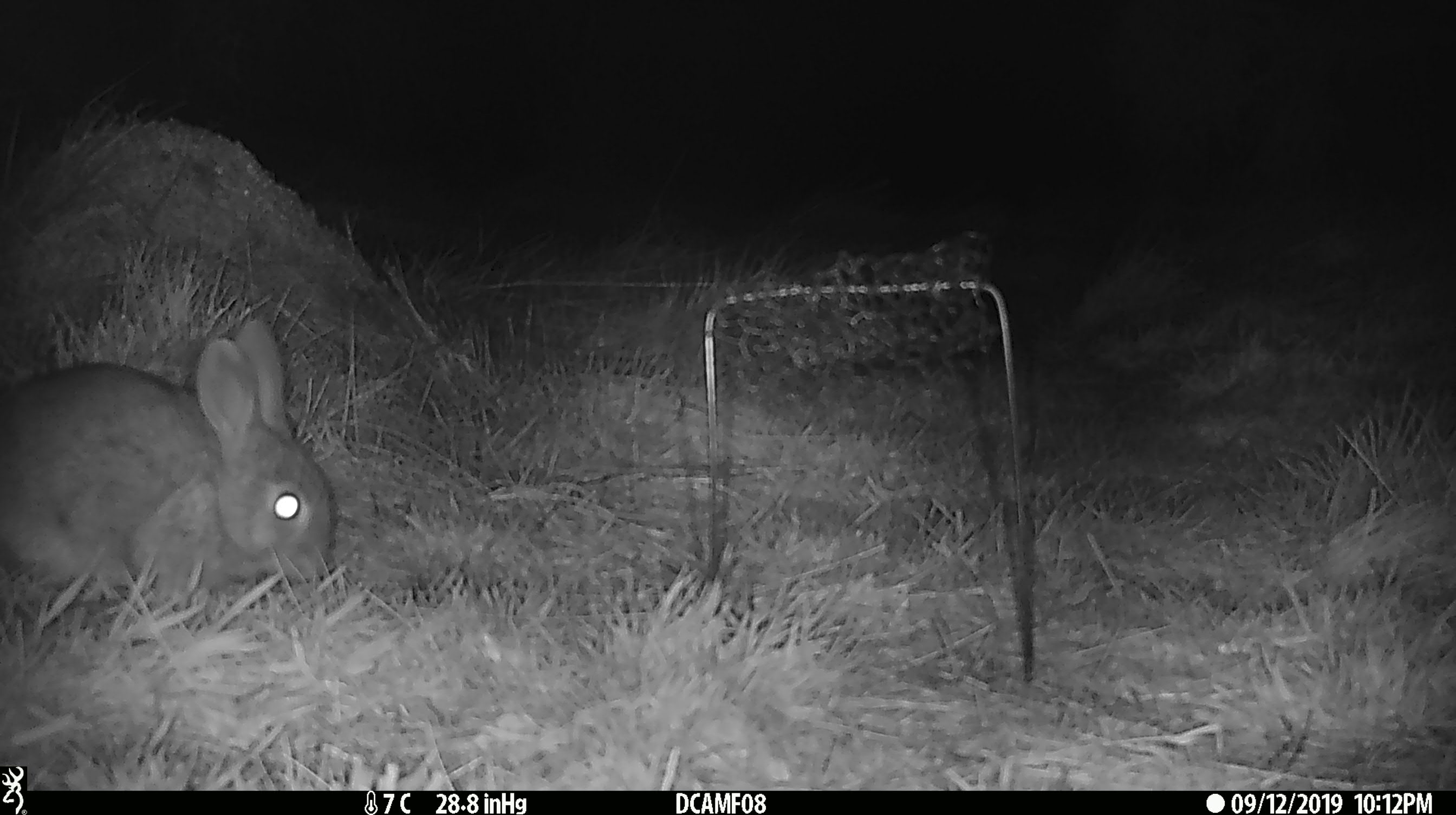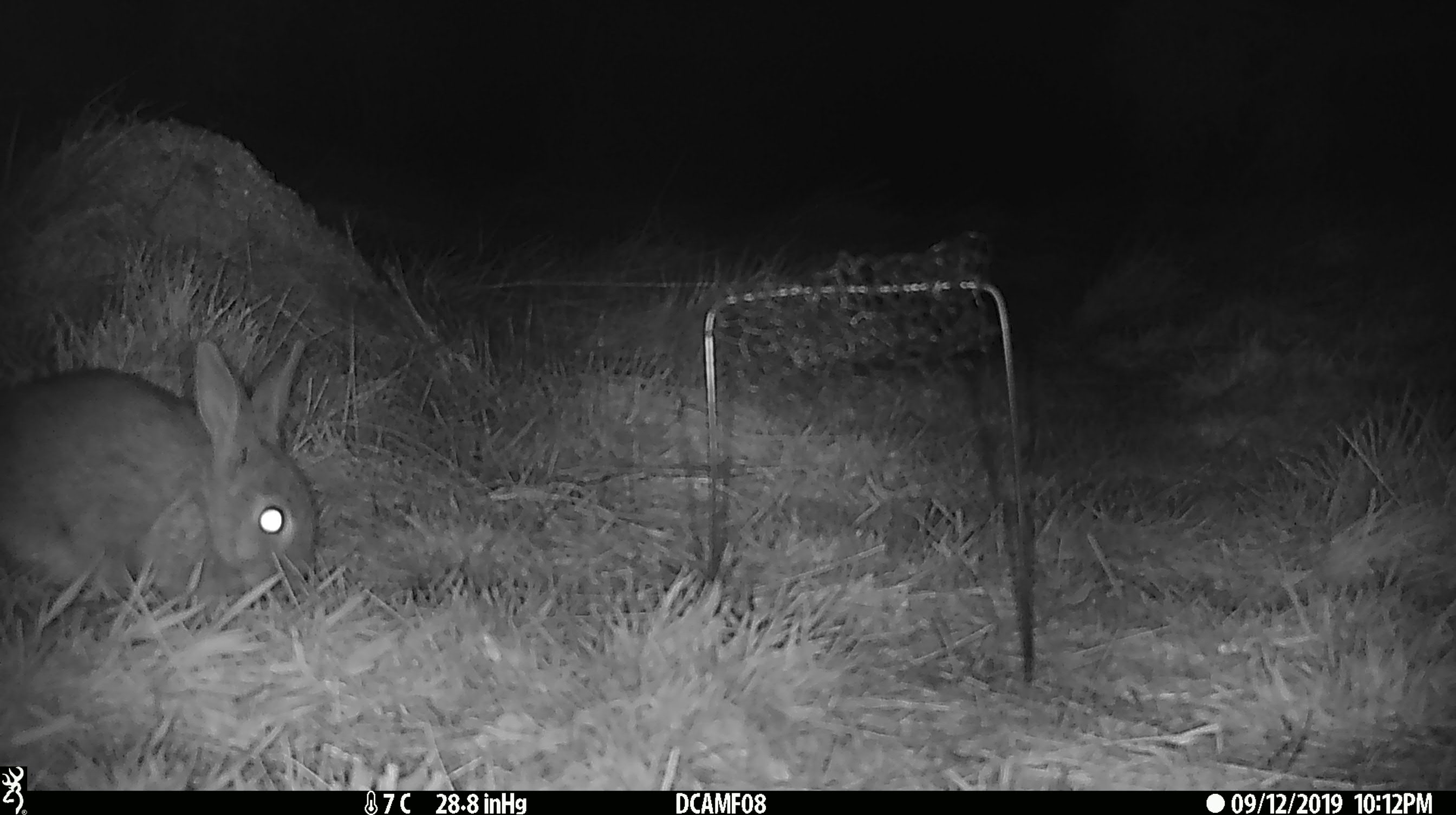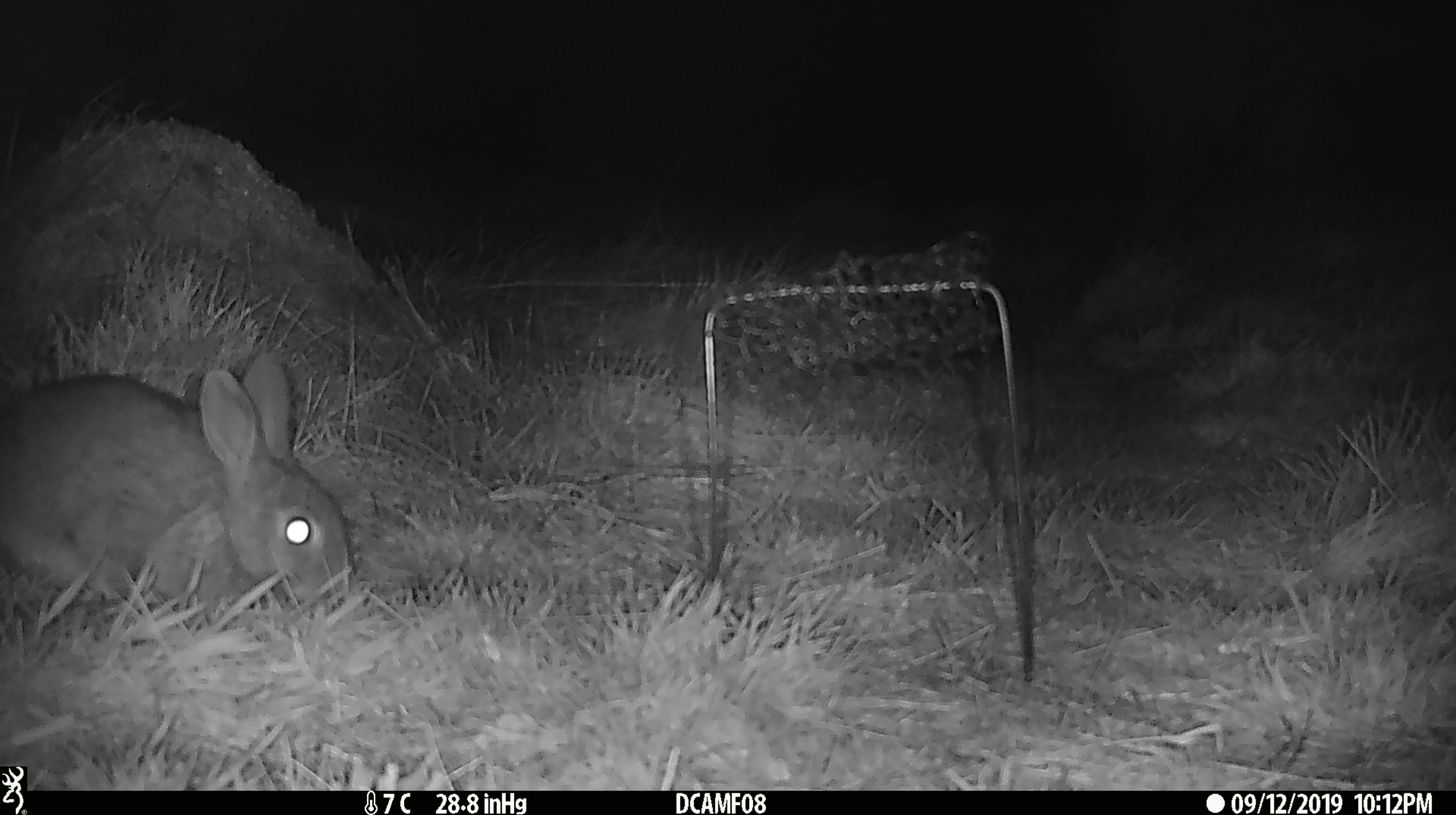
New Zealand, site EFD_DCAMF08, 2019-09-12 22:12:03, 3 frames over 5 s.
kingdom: Animalia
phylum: Chordata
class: Mammalia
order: Lagomorpha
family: Leporidae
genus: Oryctolagus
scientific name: Oryctolagus cuniculus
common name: european rabbit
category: rabbit